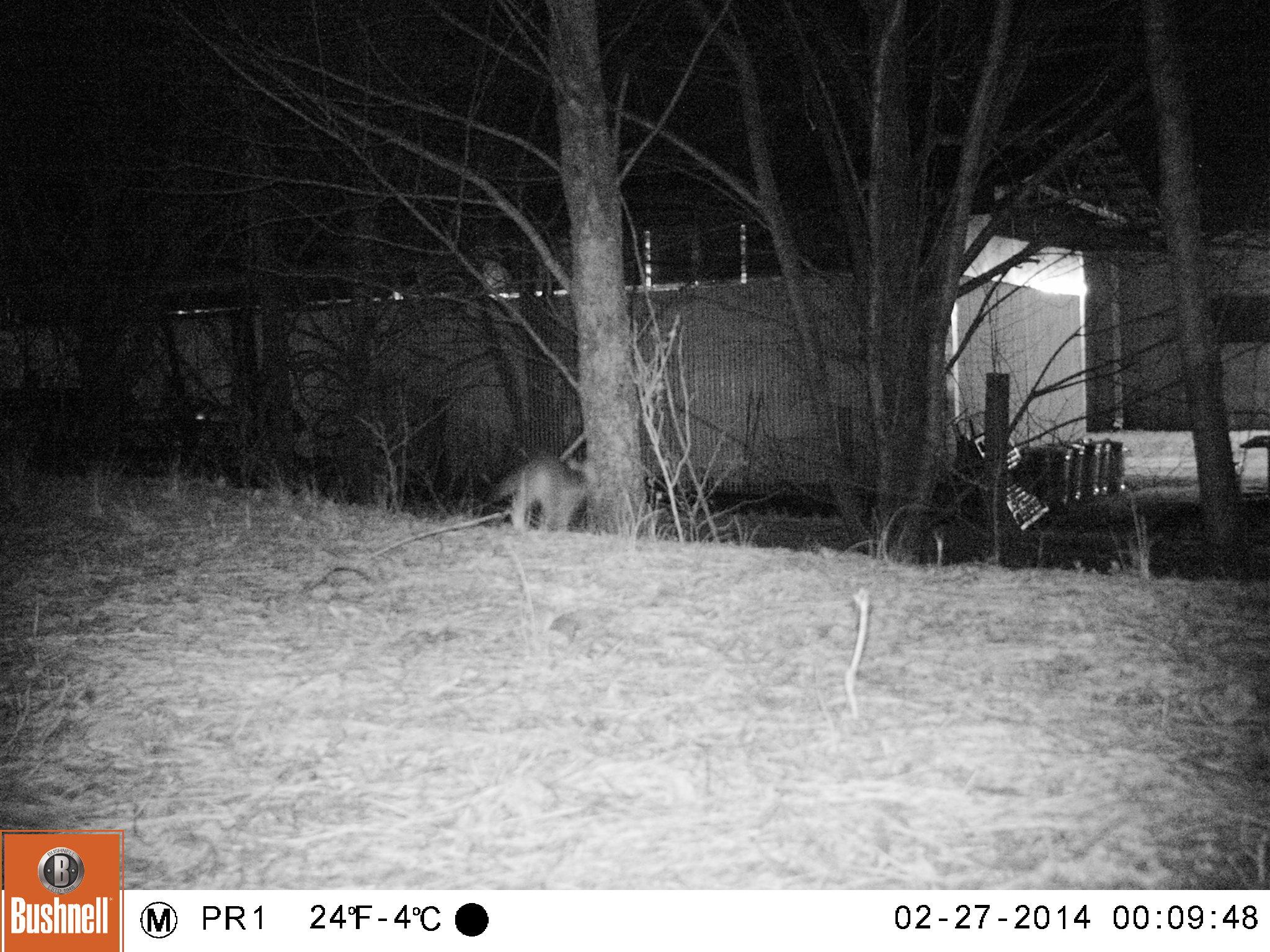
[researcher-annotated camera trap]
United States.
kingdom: Animalia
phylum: Chordata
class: Mammalia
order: Carnivora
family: Canidae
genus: Urocyon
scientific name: Urocyon cinereoargenteus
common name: gray fox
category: Grey Fox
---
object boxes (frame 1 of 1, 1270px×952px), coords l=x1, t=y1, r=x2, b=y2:
Grey Fox: l=479, t=445, r=597, b=536